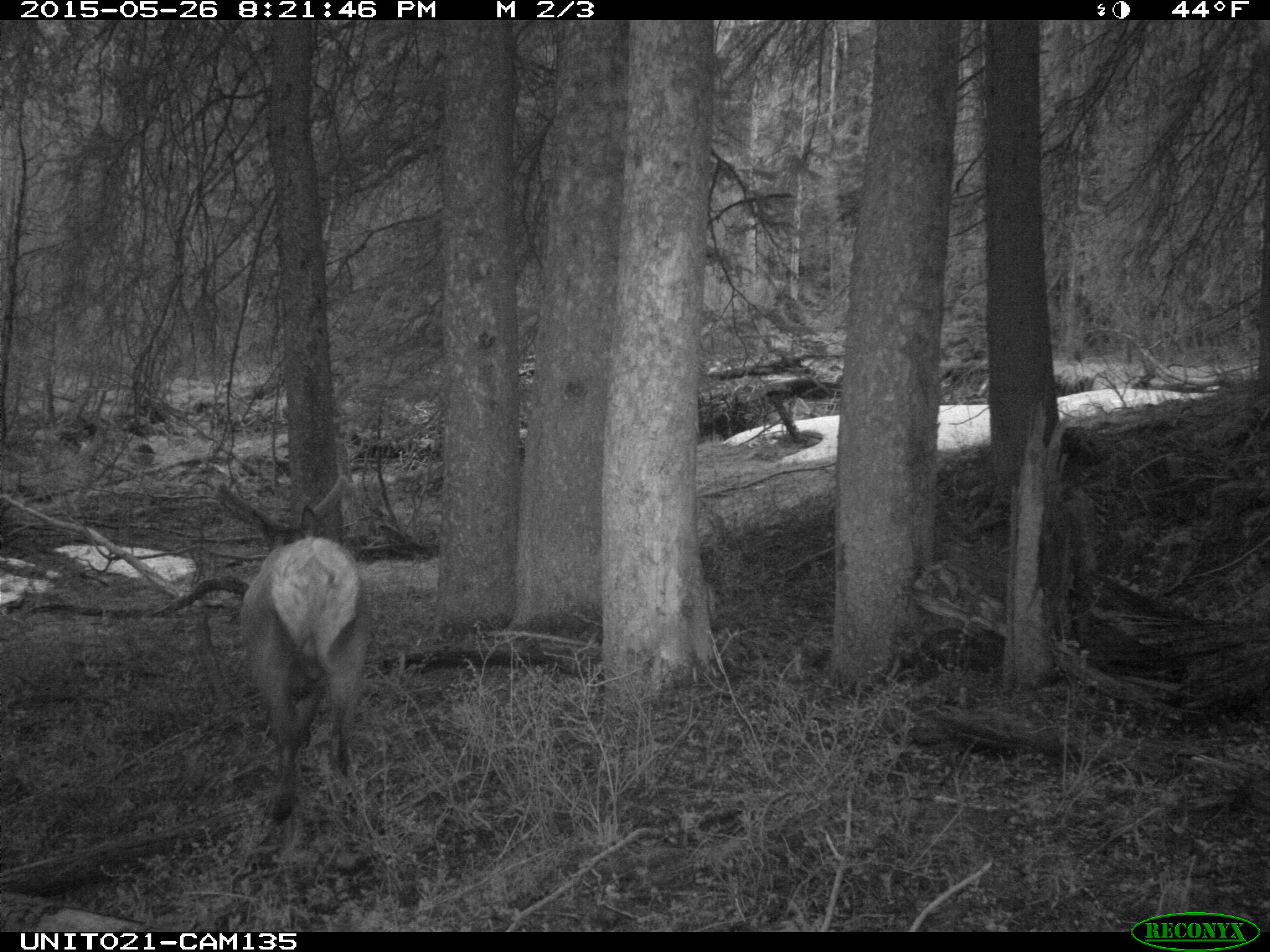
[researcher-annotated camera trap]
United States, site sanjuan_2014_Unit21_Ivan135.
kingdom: Animalia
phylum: Chordata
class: Mammalia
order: Artiodactyla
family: Cervidae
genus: Cervus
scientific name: Cervus elaphus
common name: red deer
Cervus elaphus (red deer).